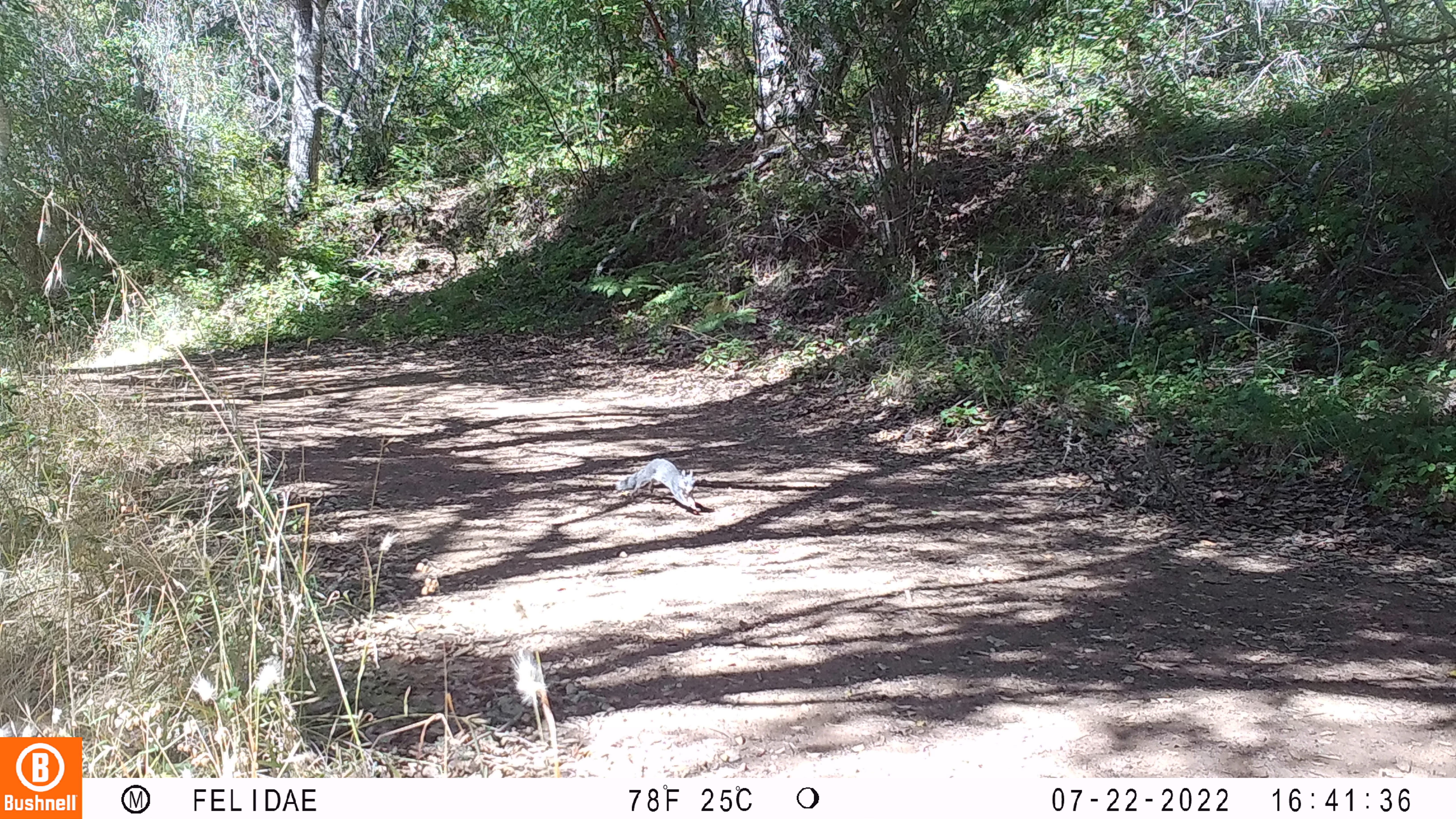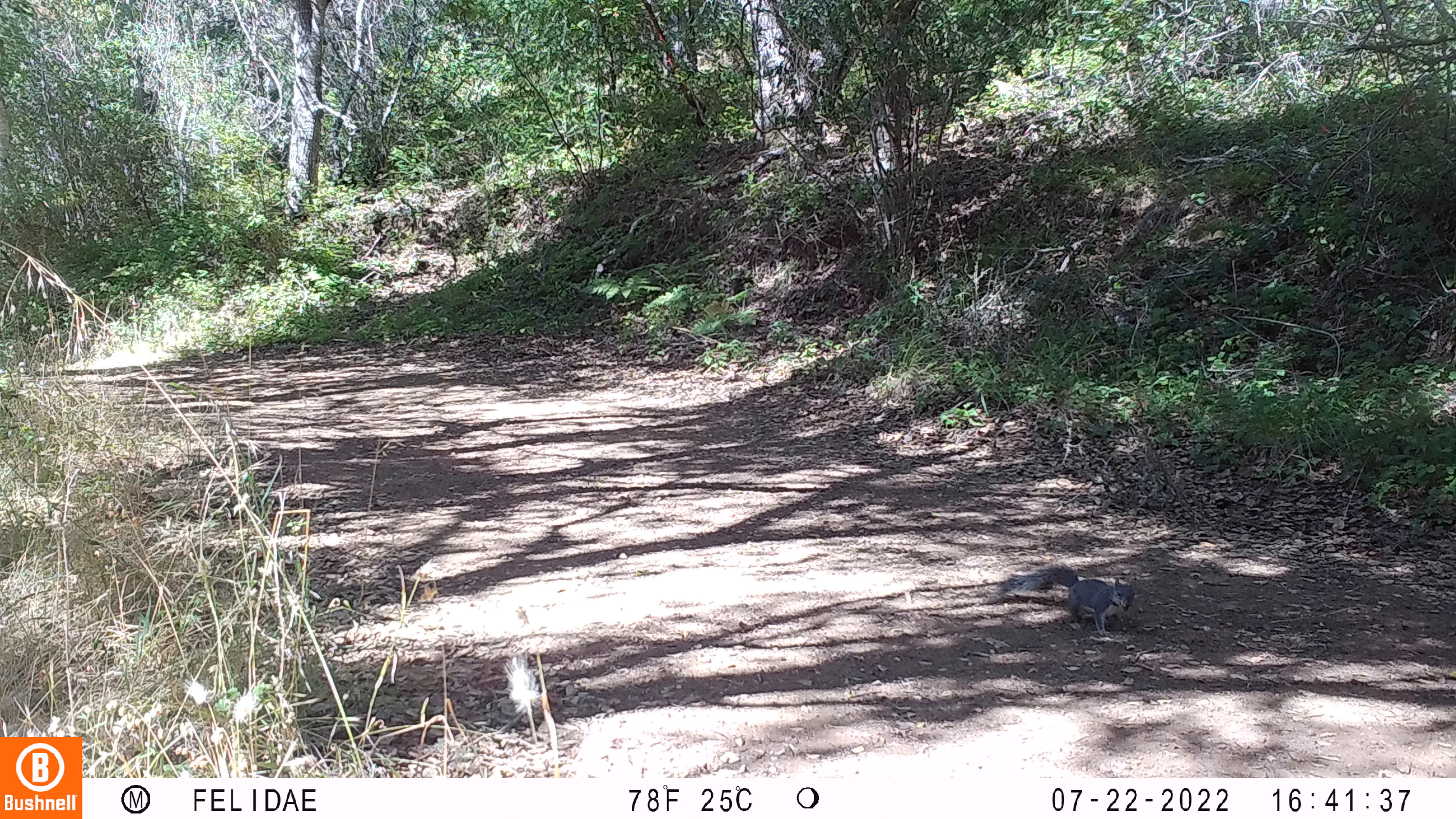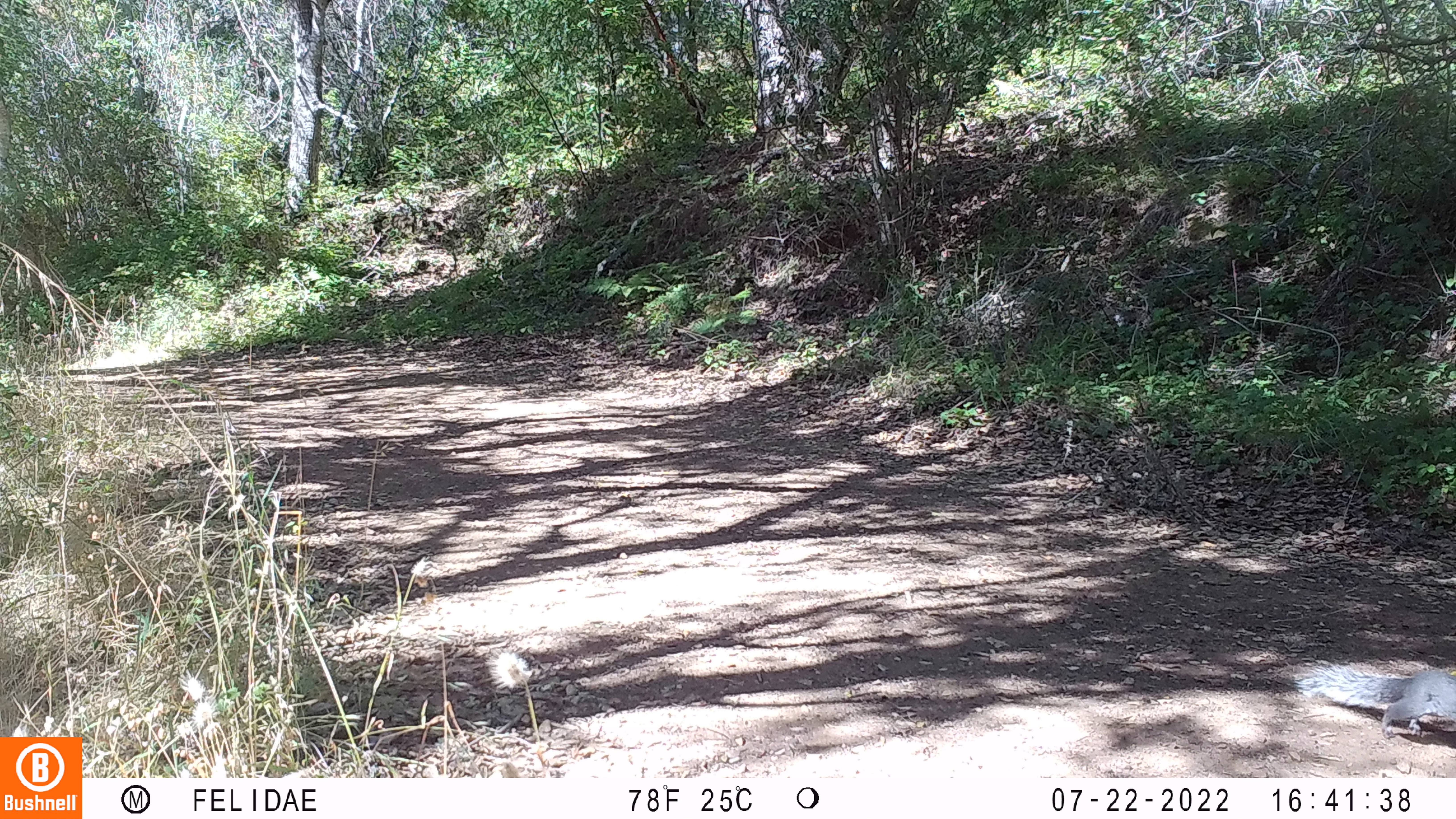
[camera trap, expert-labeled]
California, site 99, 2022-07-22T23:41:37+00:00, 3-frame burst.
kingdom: Animalia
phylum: Chordata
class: Mammalia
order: Rodentia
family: Sciuridae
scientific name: Sciuridae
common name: squirrel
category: unknown squirrel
Unknown squirrel (squirrel) (Sciuridae).